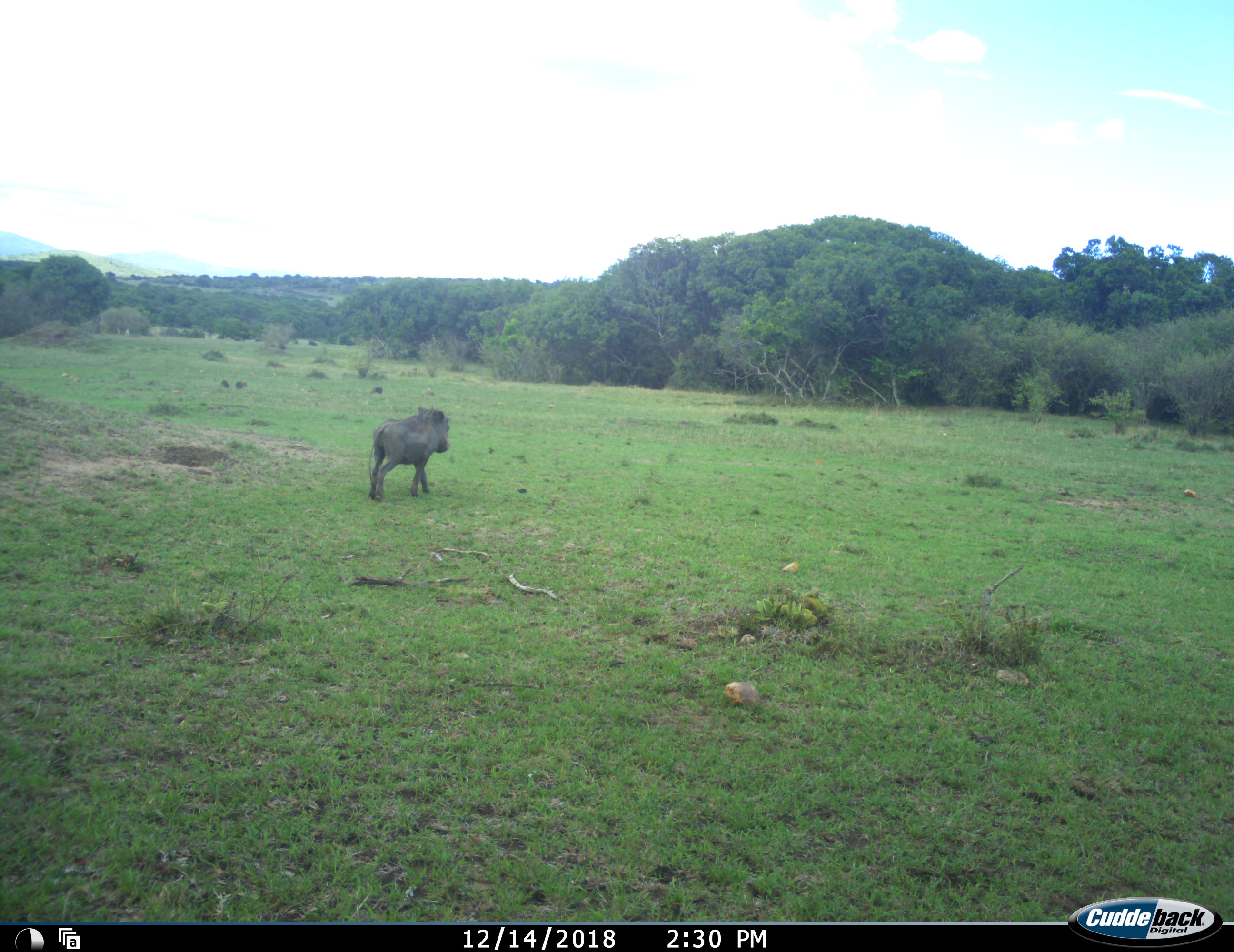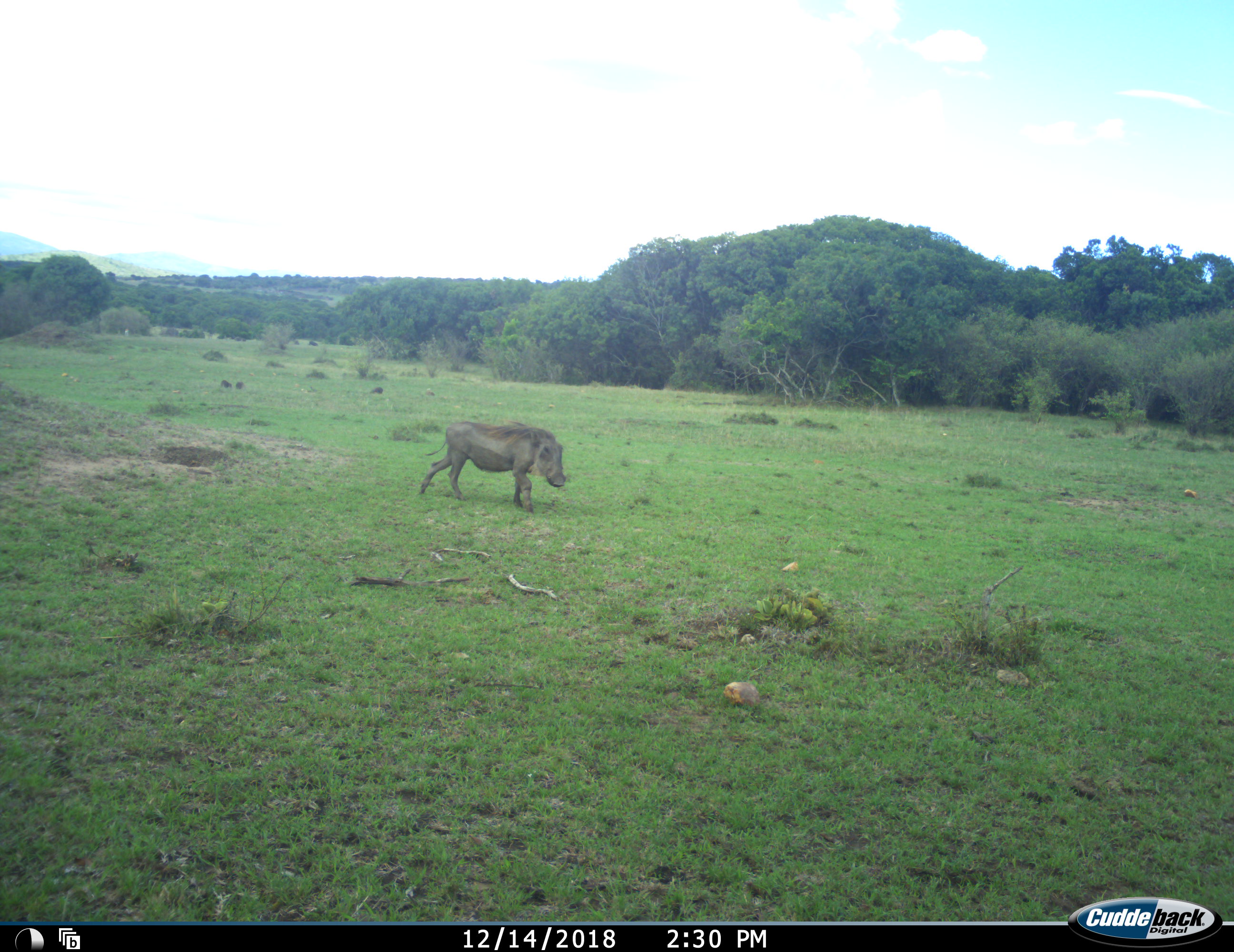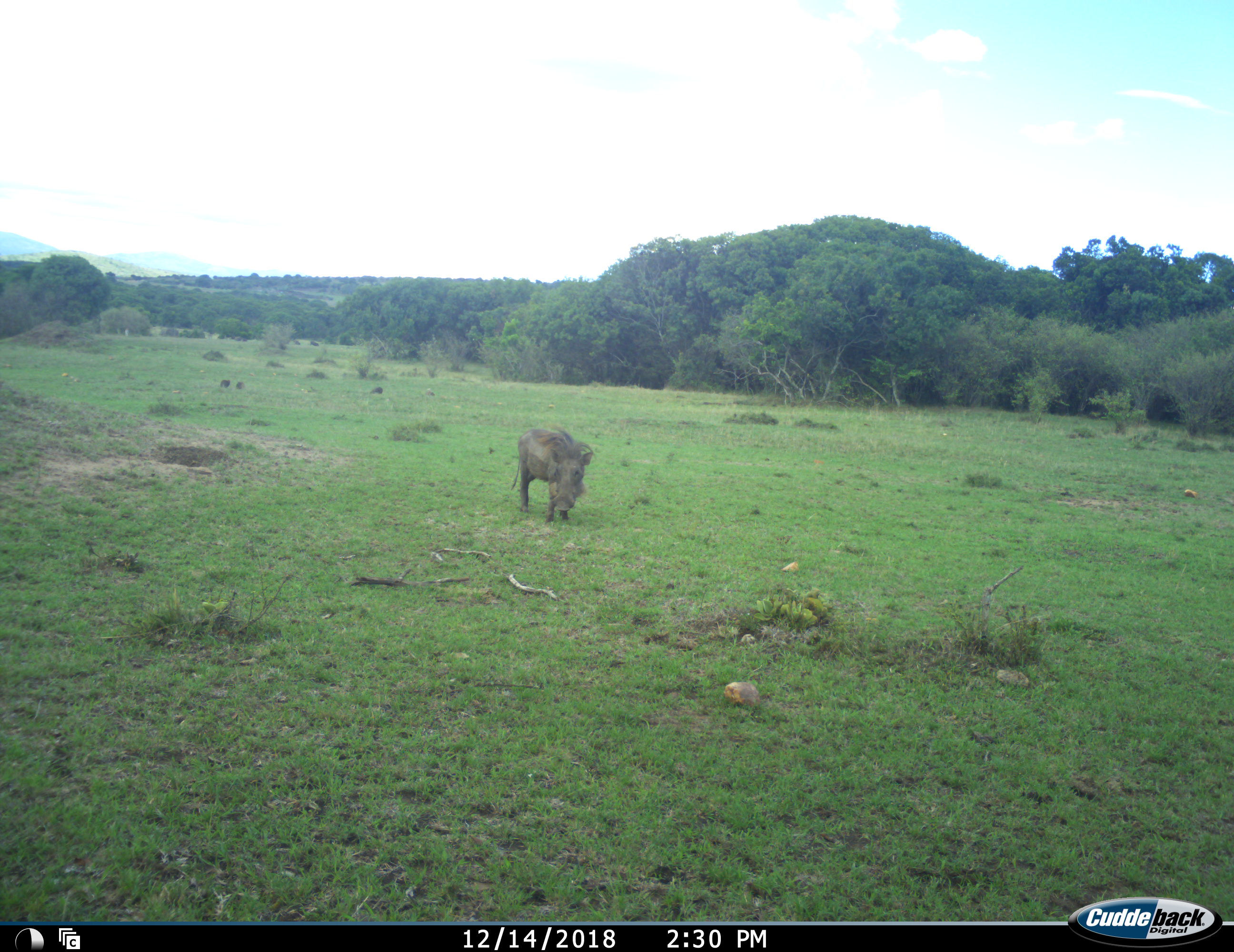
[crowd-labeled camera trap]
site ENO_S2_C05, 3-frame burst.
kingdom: Animalia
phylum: Chordata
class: Mammalia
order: Artiodactyla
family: Suidae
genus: Phacochoerus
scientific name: Phacochoerus africanus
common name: warthog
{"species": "warthog (Phacochoerus africanus)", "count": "1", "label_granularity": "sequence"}